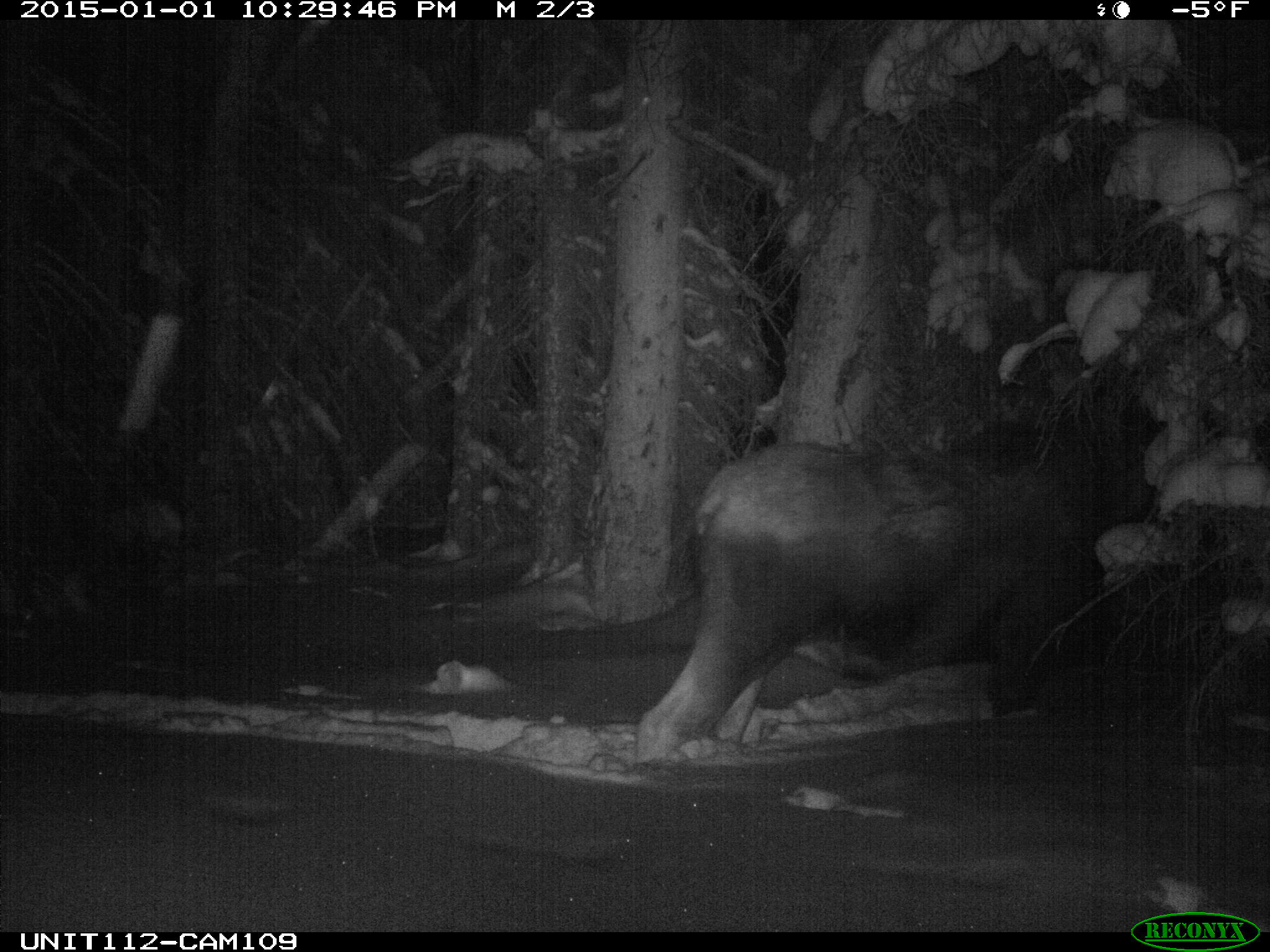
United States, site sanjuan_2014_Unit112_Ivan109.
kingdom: Animalia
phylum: Chordata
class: Mammalia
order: Artiodactyla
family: Cervidae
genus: Alces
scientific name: Alces alces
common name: moose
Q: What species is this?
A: Alces alces (moose).